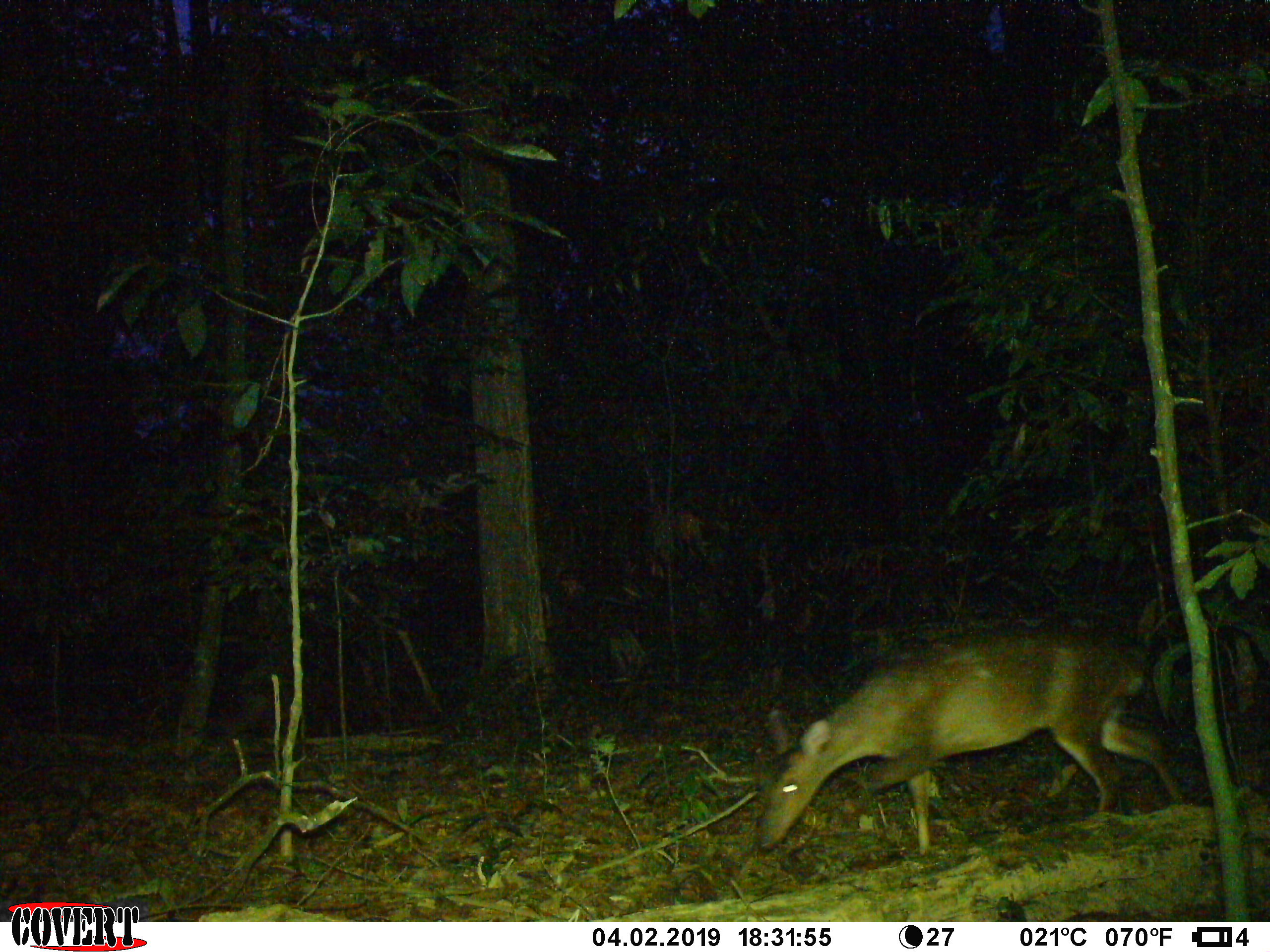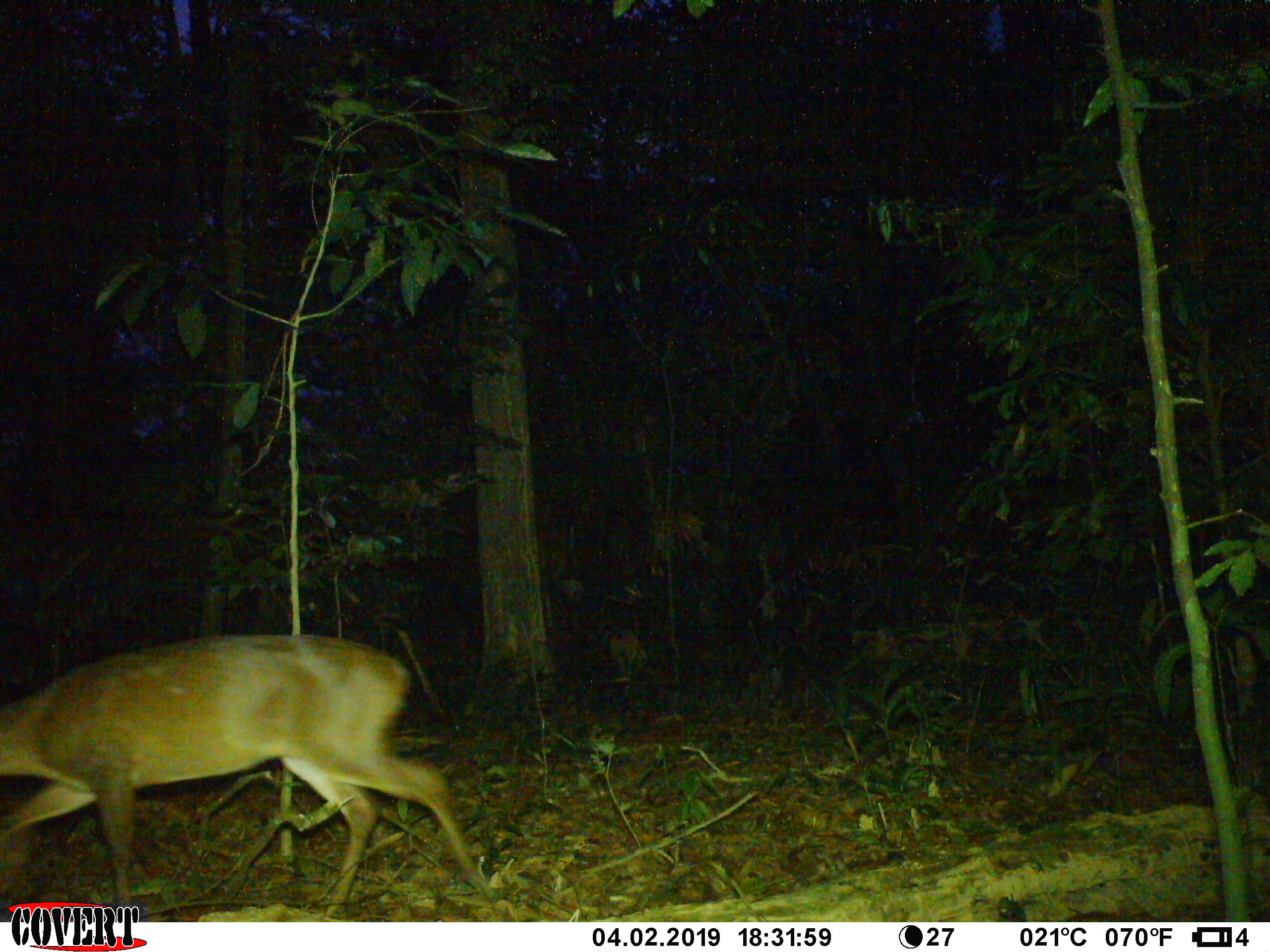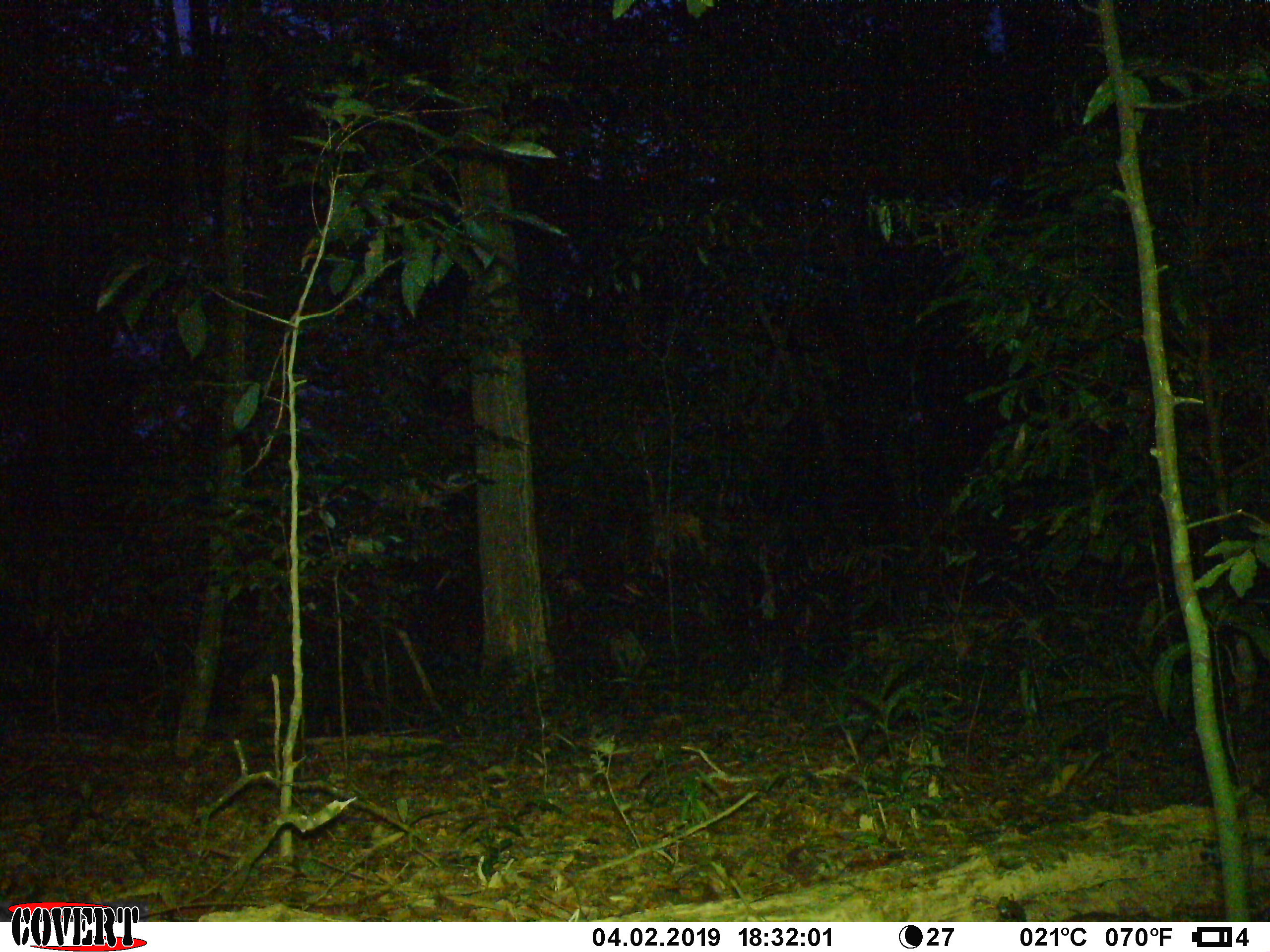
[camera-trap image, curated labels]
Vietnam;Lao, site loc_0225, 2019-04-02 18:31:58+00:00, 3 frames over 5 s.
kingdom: Animalia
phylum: Chordata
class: Mammalia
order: Artiodactyla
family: Cervidae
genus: Muntiacus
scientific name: Muntiacus vuquangensis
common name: large-antlered muntjac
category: large antlered muntjac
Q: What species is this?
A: Large antlered muntjac (large-antlered muntjac) (Muntiacus vuquangensis).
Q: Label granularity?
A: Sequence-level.